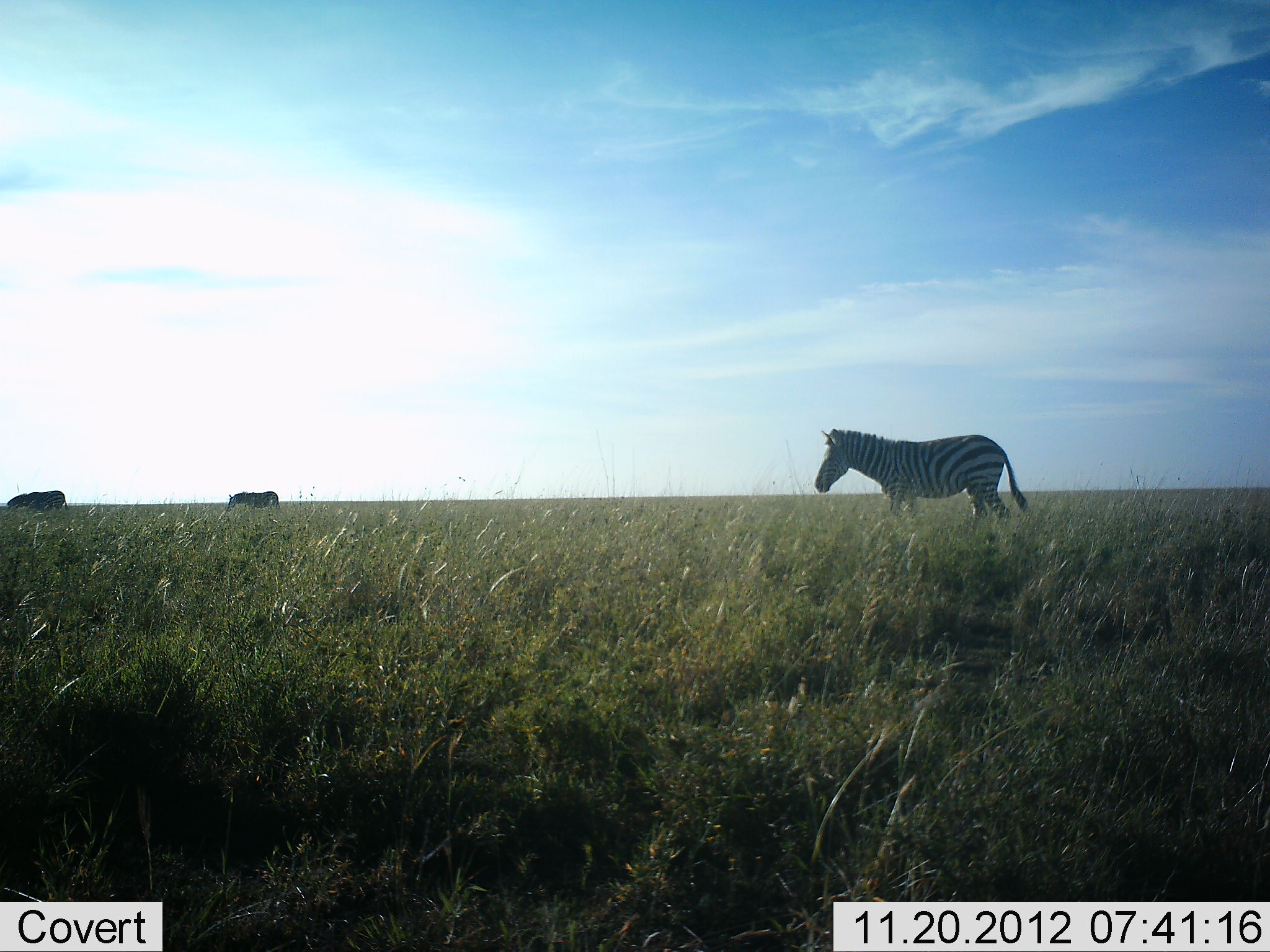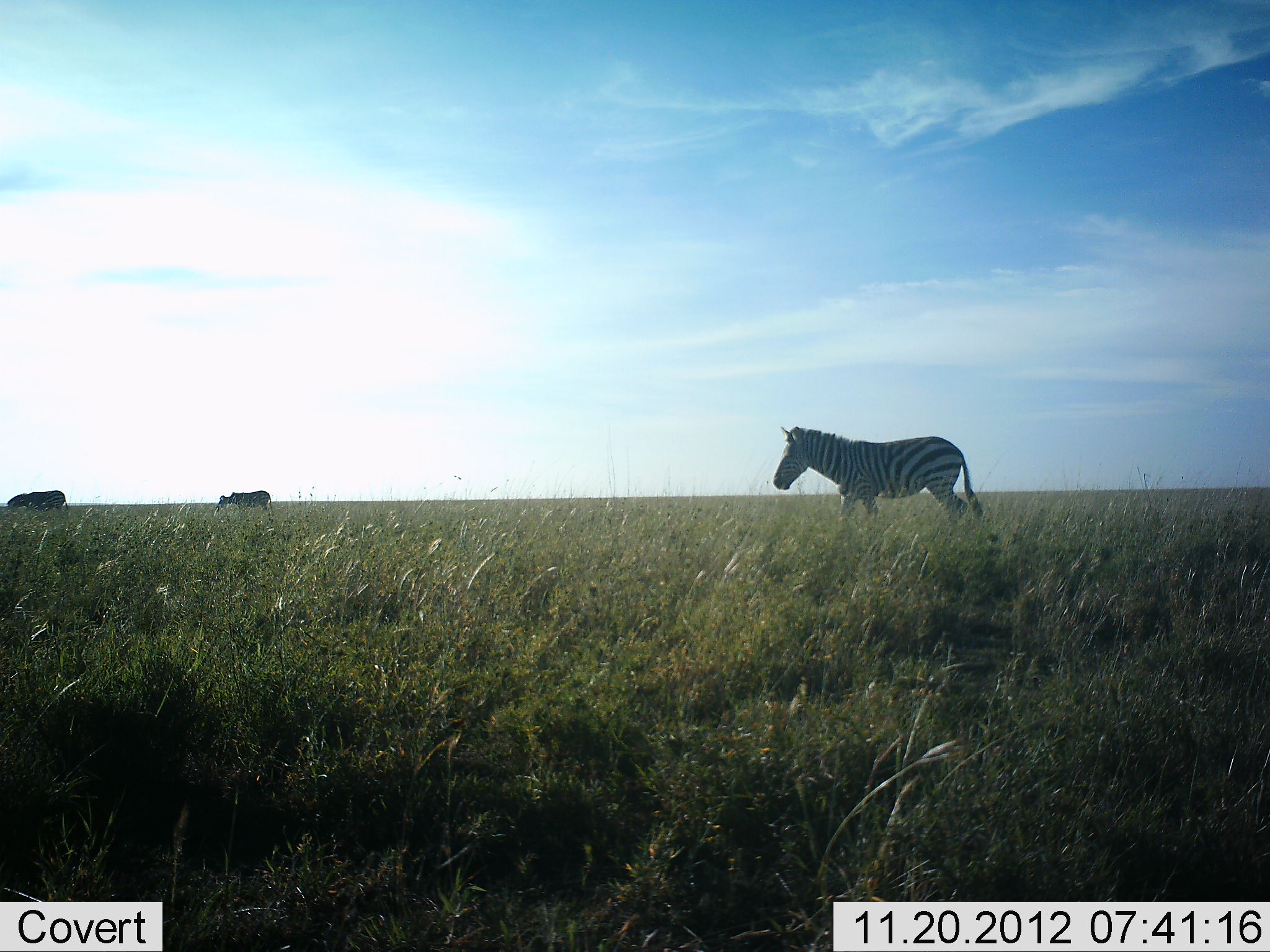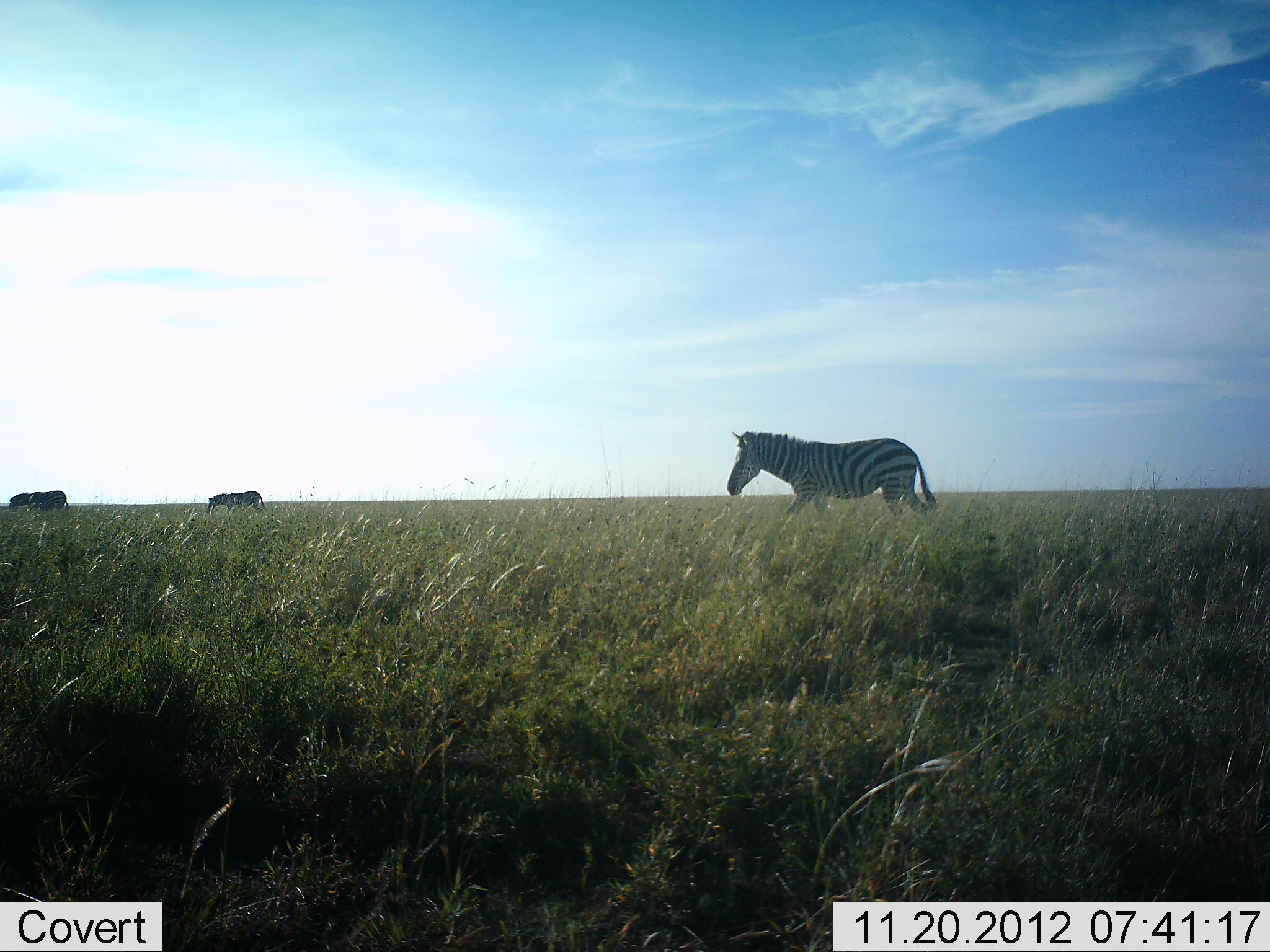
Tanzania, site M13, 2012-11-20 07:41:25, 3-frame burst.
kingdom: Animalia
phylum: Chordata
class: Mammalia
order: Perissodactyla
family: Equidae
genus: Equus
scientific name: Equus quagga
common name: plains zebra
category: zebra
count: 3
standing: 20%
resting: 0%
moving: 100%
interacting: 0%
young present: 0%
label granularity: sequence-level